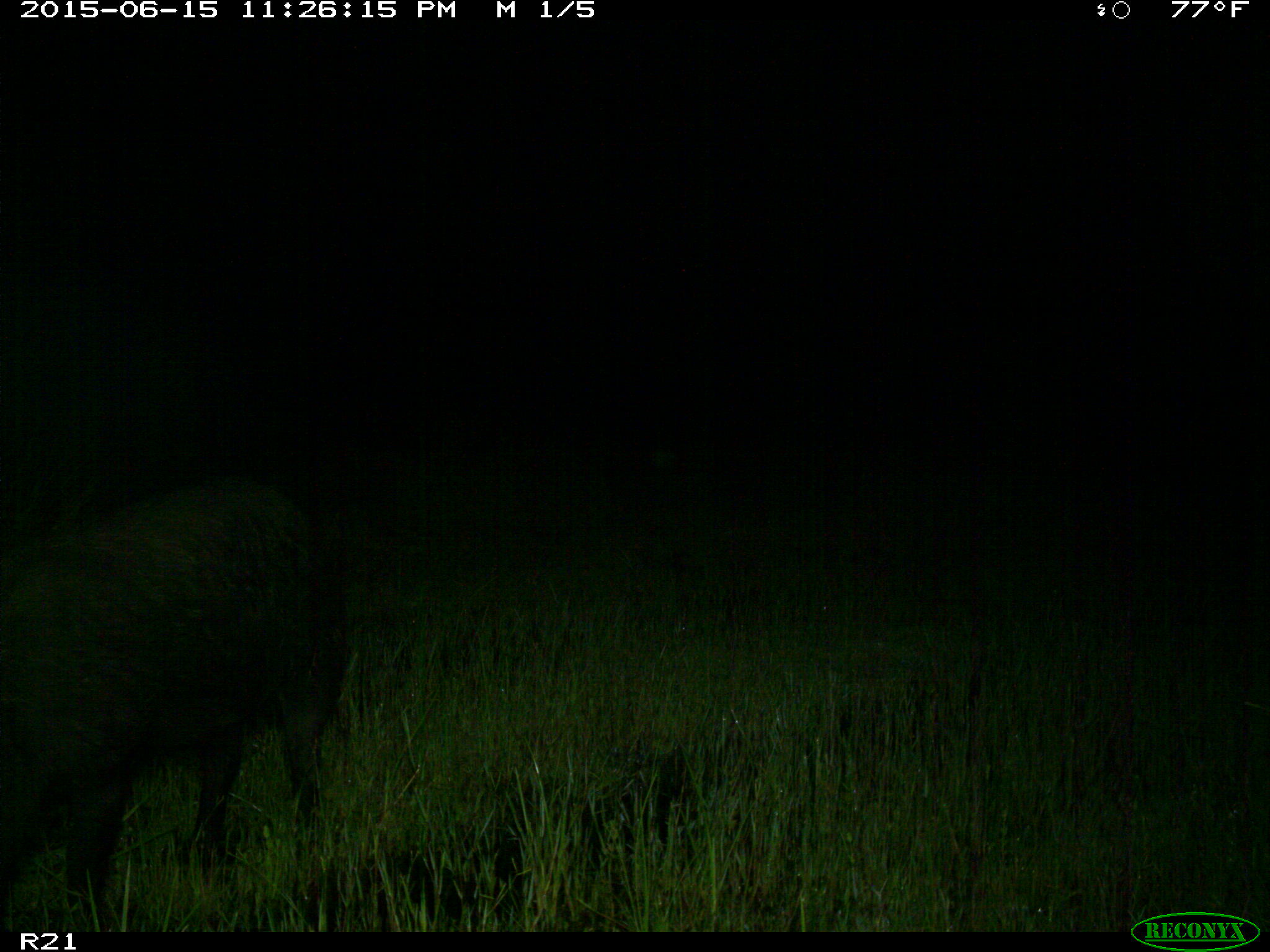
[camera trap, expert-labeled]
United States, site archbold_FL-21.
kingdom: Animalia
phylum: Chordata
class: Mammalia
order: Artiodactyla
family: Suidae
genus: Sus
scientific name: Sus scrofa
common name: wild boar